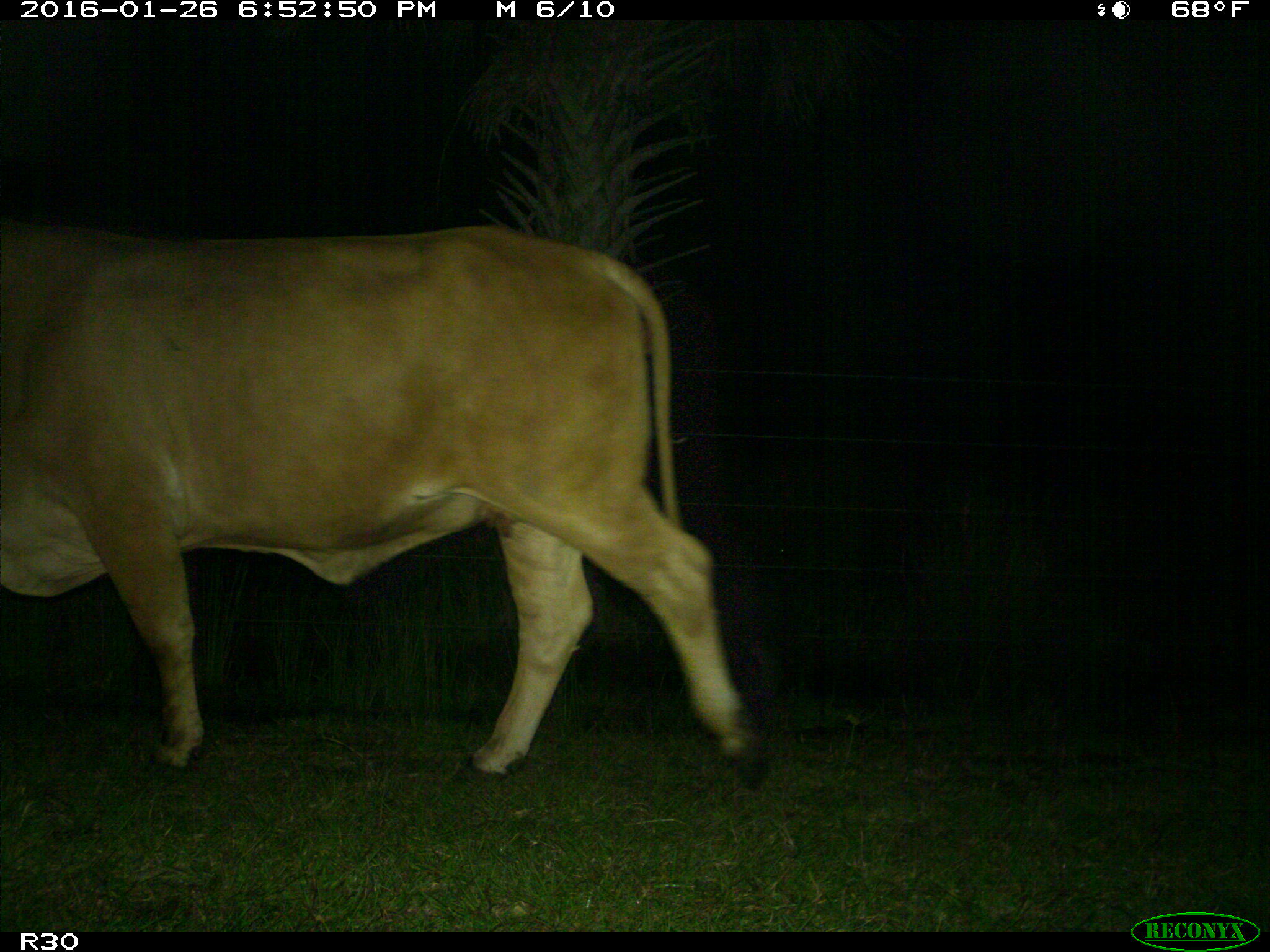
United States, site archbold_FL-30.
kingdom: Animalia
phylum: Chordata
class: Mammalia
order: Artiodactyla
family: Bovidae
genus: Bos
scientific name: Bos taurus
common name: domestic cow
Bos taurus (domestic cow).